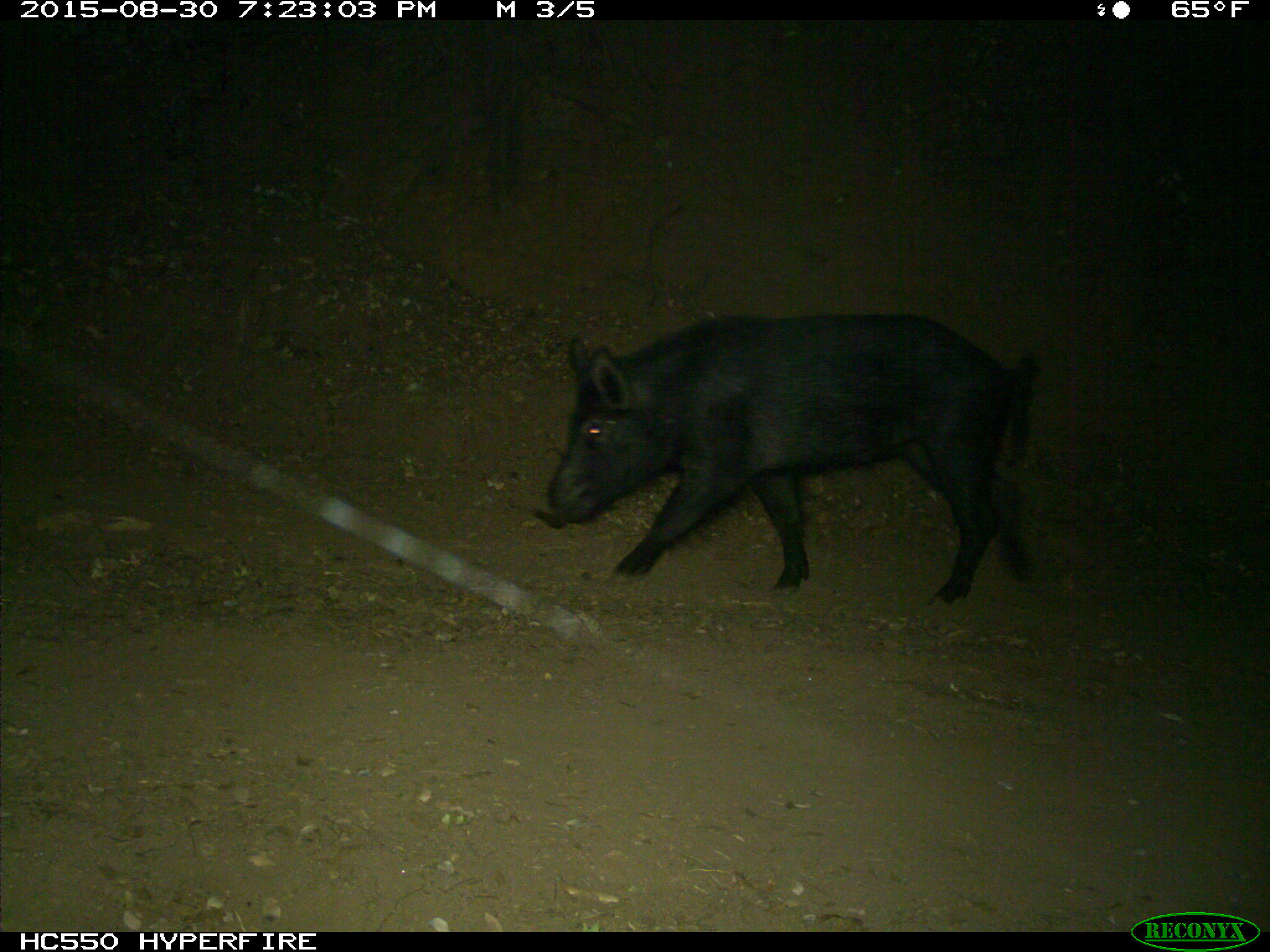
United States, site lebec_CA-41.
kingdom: Animalia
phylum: Chordata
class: Mammalia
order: Artiodactyla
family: Suidae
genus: Sus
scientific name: Sus scrofa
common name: wild boar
Sus scrofa (wild boar).